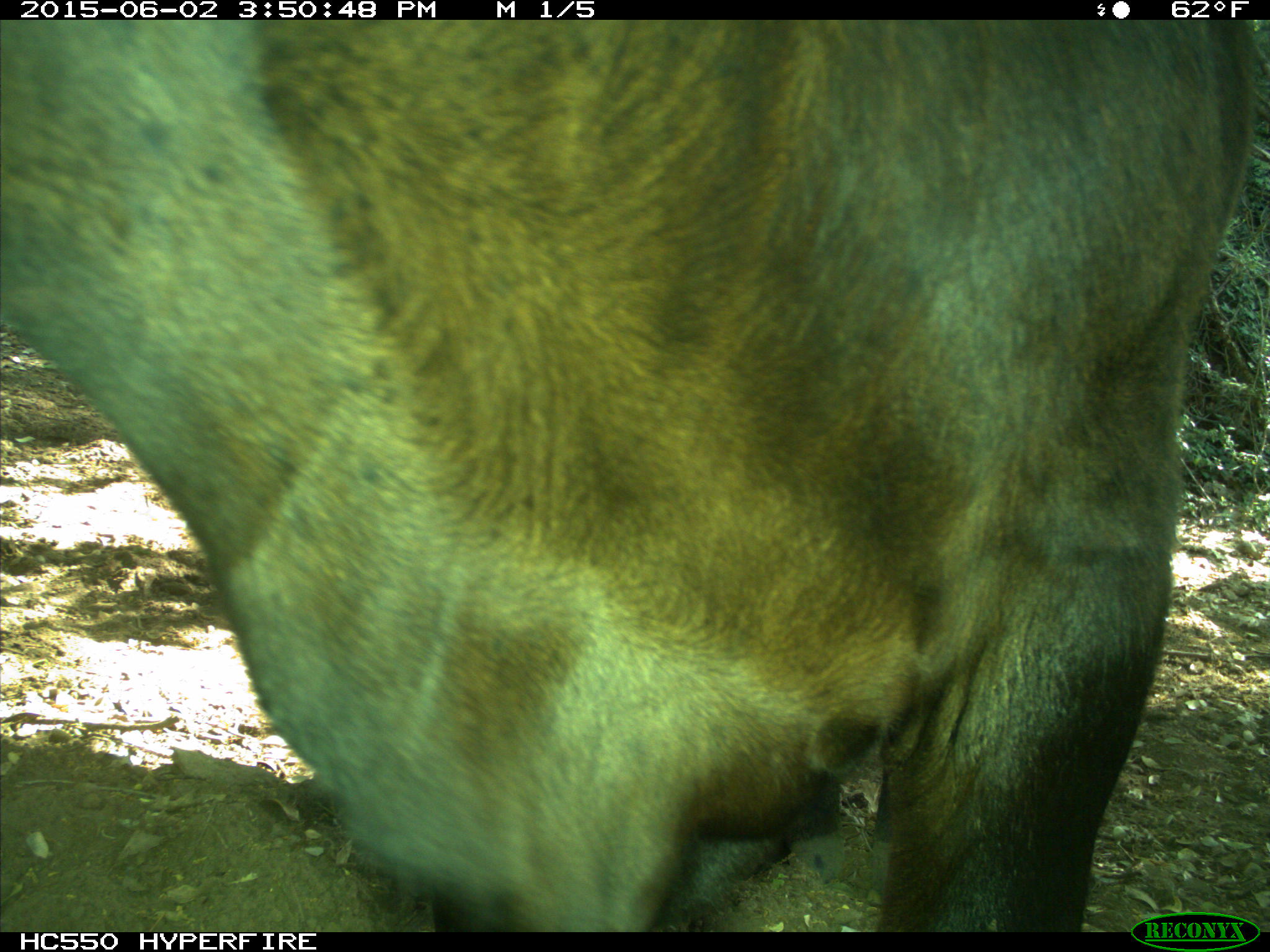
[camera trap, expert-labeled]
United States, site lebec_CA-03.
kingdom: Animalia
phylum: Chordata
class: Mammalia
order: Artiodactyla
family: Bovidae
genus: Bos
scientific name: Bos taurus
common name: domestic cow